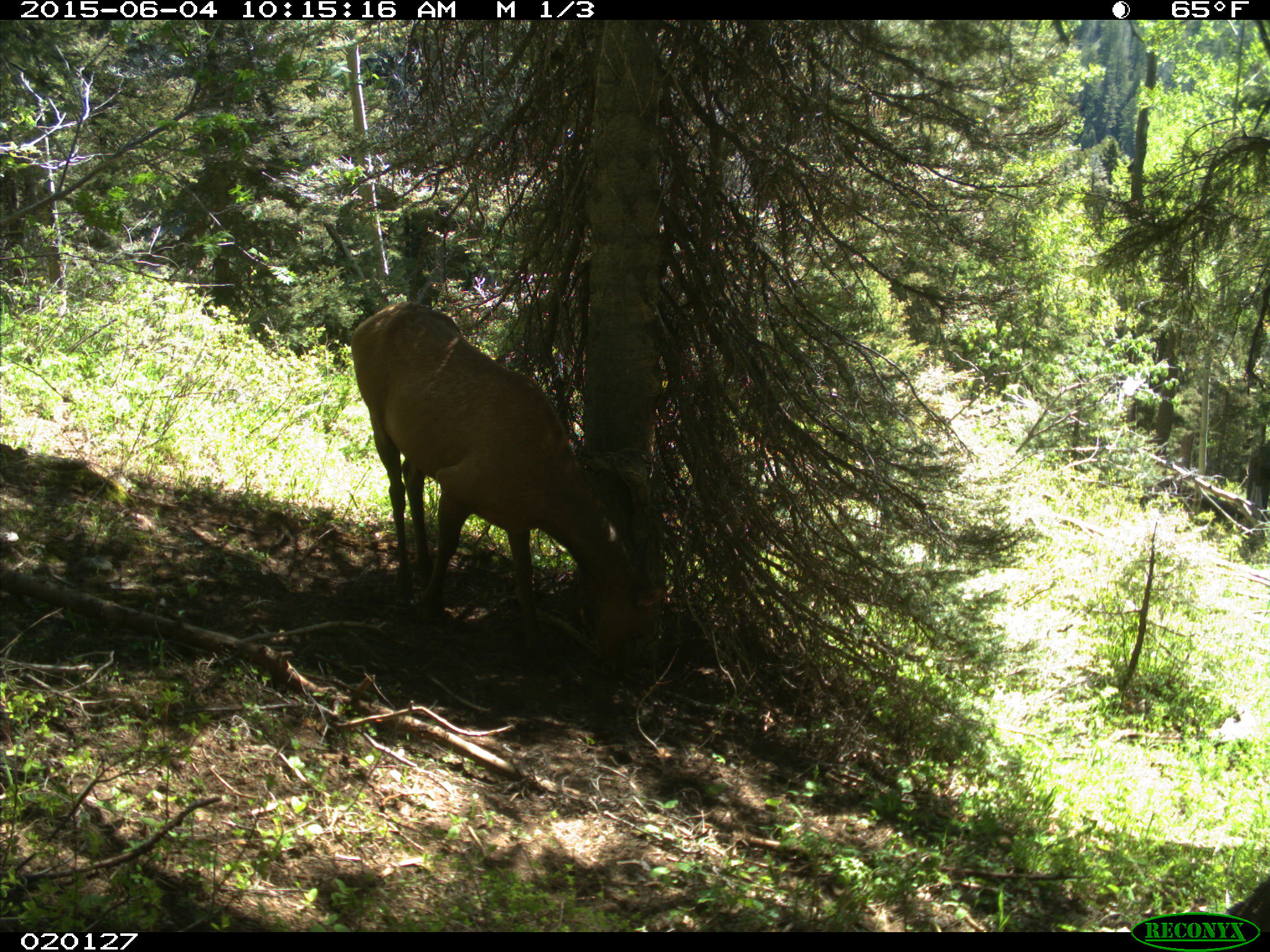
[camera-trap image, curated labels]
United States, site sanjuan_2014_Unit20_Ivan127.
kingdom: Animalia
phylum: Chordata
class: Mammalia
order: Artiodactyla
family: Cervidae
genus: Cervus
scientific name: Cervus elaphus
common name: red deer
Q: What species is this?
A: Cervus elaphus (red deer).